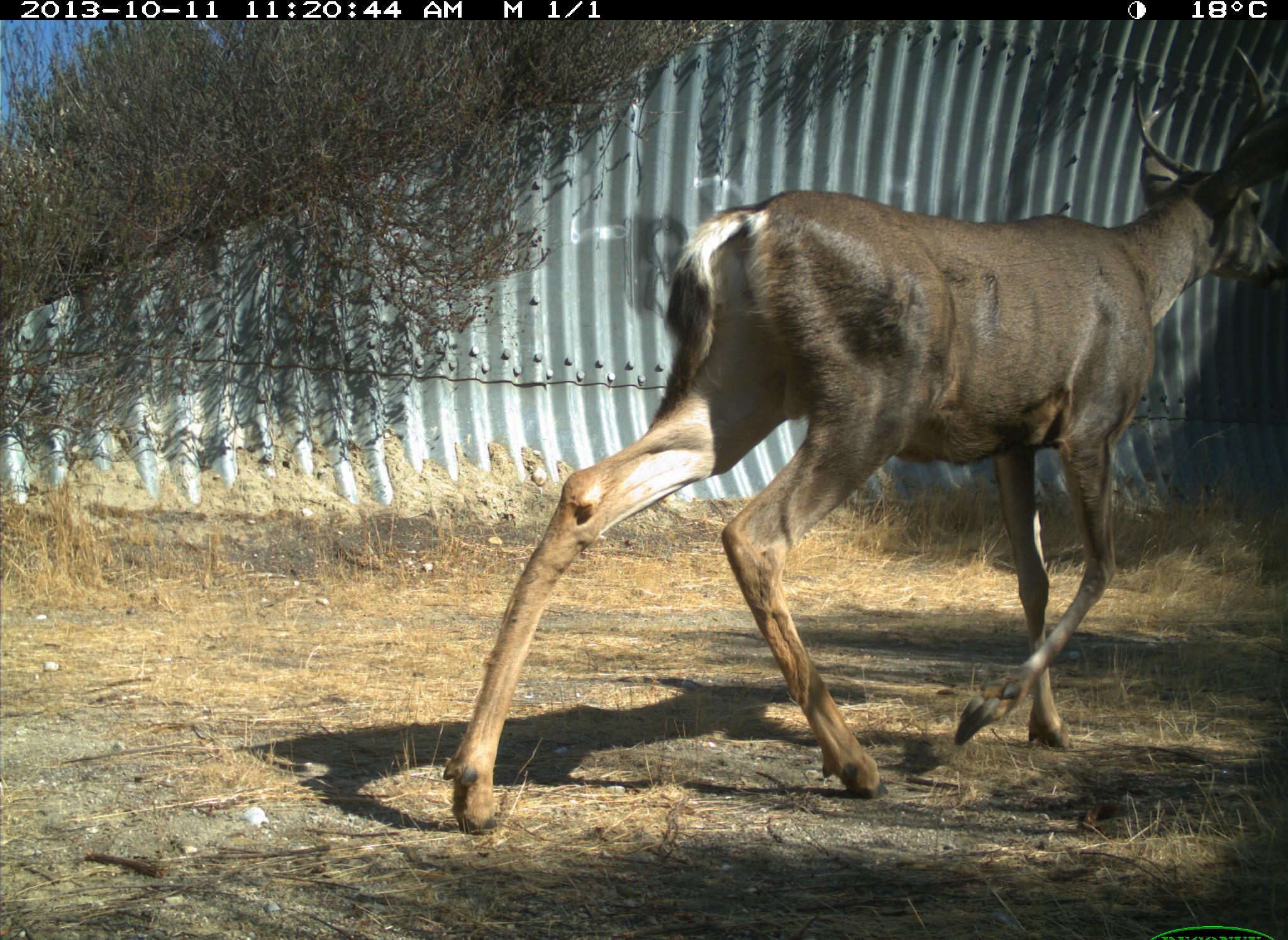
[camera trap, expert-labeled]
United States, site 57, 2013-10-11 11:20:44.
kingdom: Animalia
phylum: Chordata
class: Mammalia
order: Artiodactyla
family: Cervidae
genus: Odocoileus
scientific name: Odocoileus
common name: deer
Deer (Odocoileus).